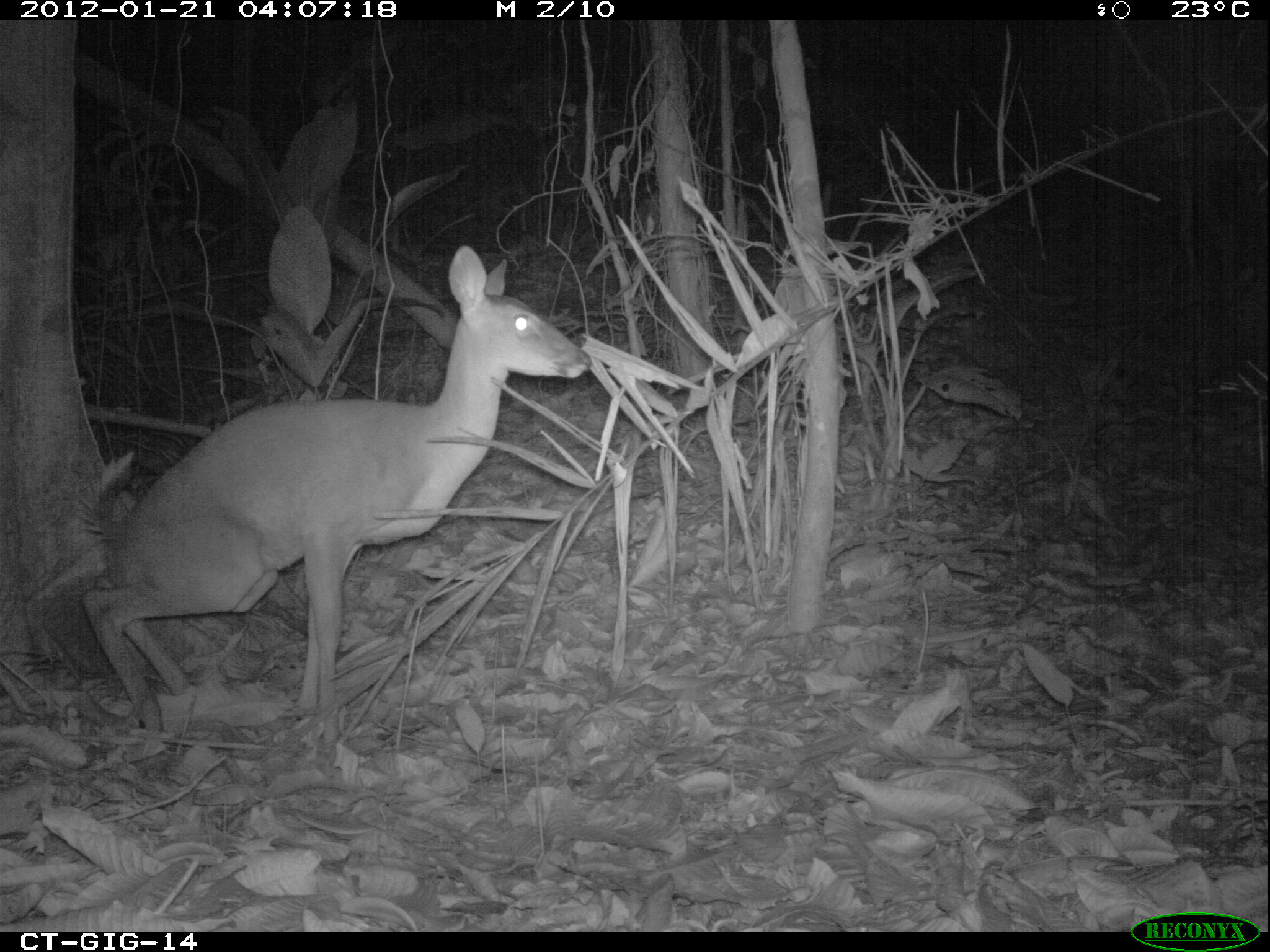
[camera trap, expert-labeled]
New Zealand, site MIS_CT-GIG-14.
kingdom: Animalia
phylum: Chordata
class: Mammalia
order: Artiodactyla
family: Cervidae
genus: Odocoileus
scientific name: Odocoileus virginianus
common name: white-tailed deer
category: white tailed deer